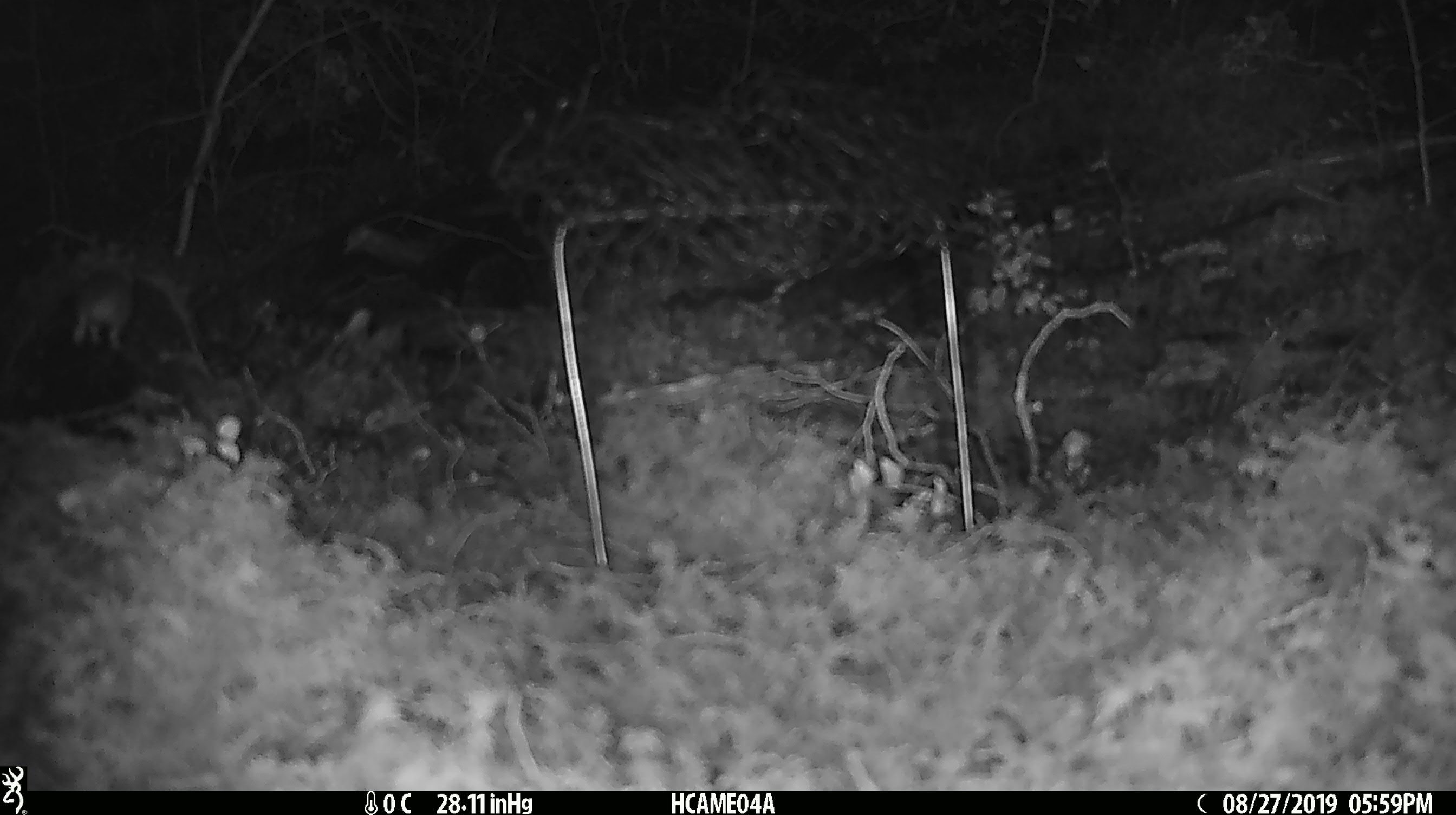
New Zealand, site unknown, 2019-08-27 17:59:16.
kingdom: Animalia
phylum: Chordata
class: Mammalia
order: Rodentia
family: Muridae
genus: Mus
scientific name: Mus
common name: mouse